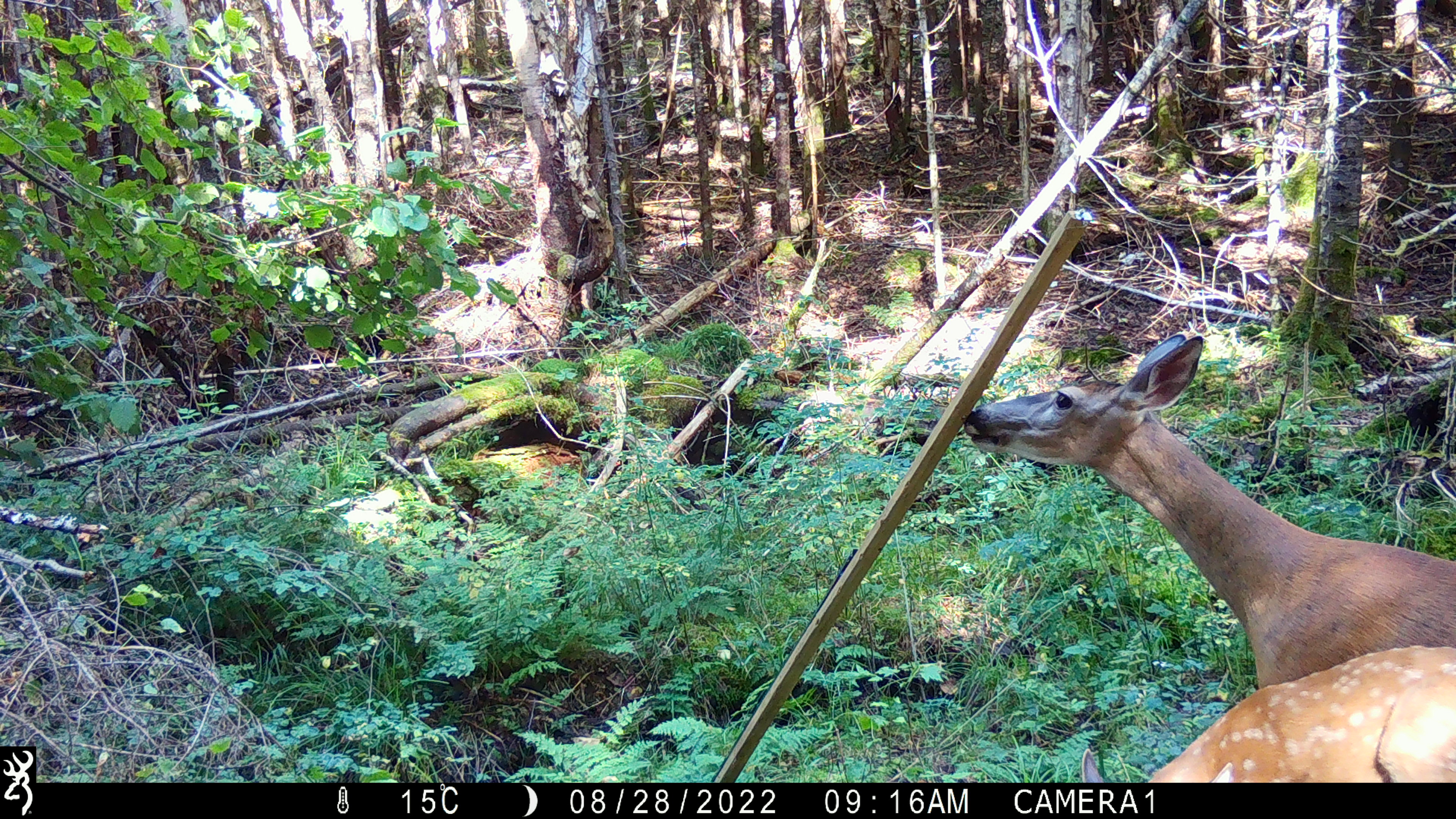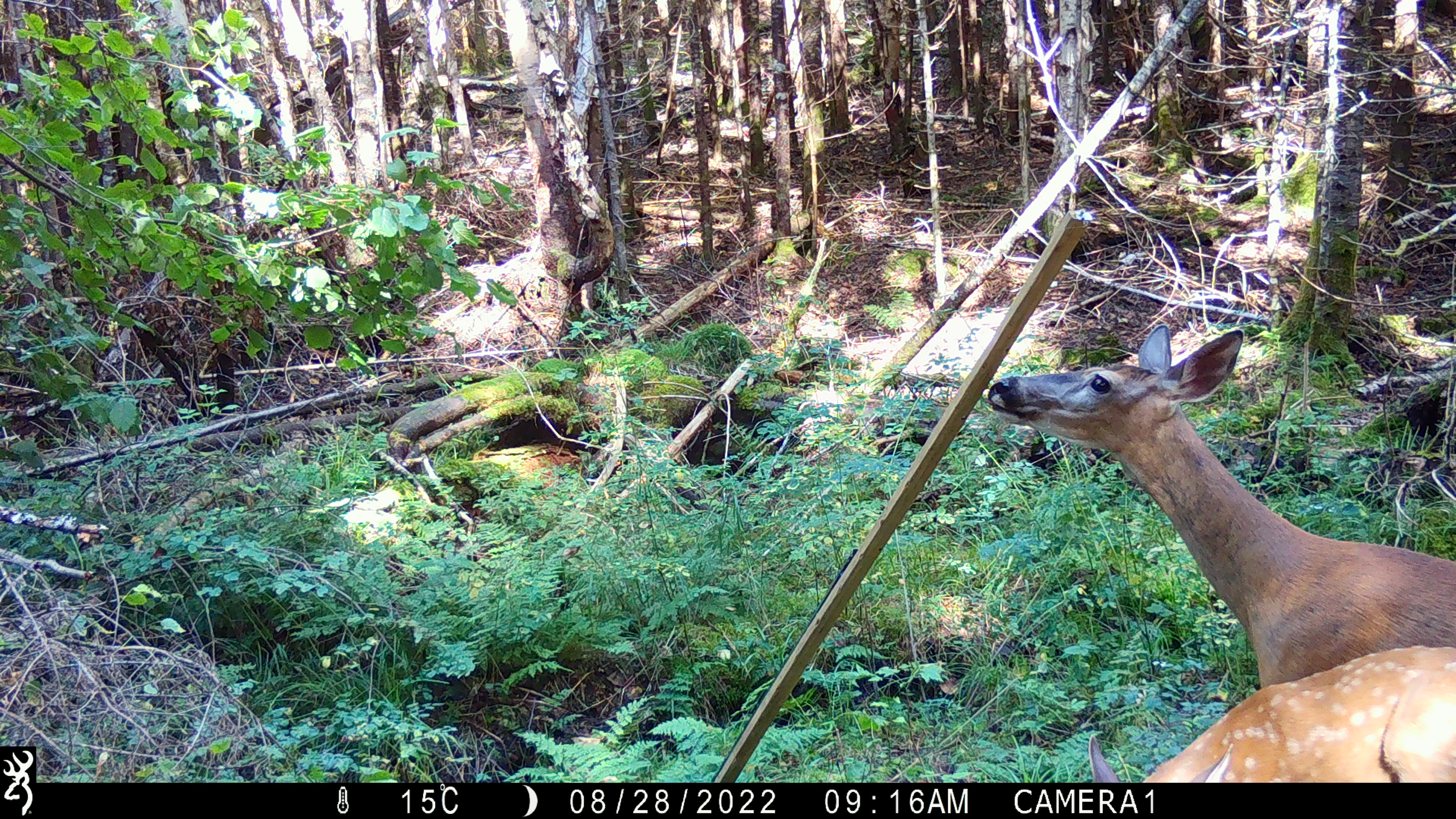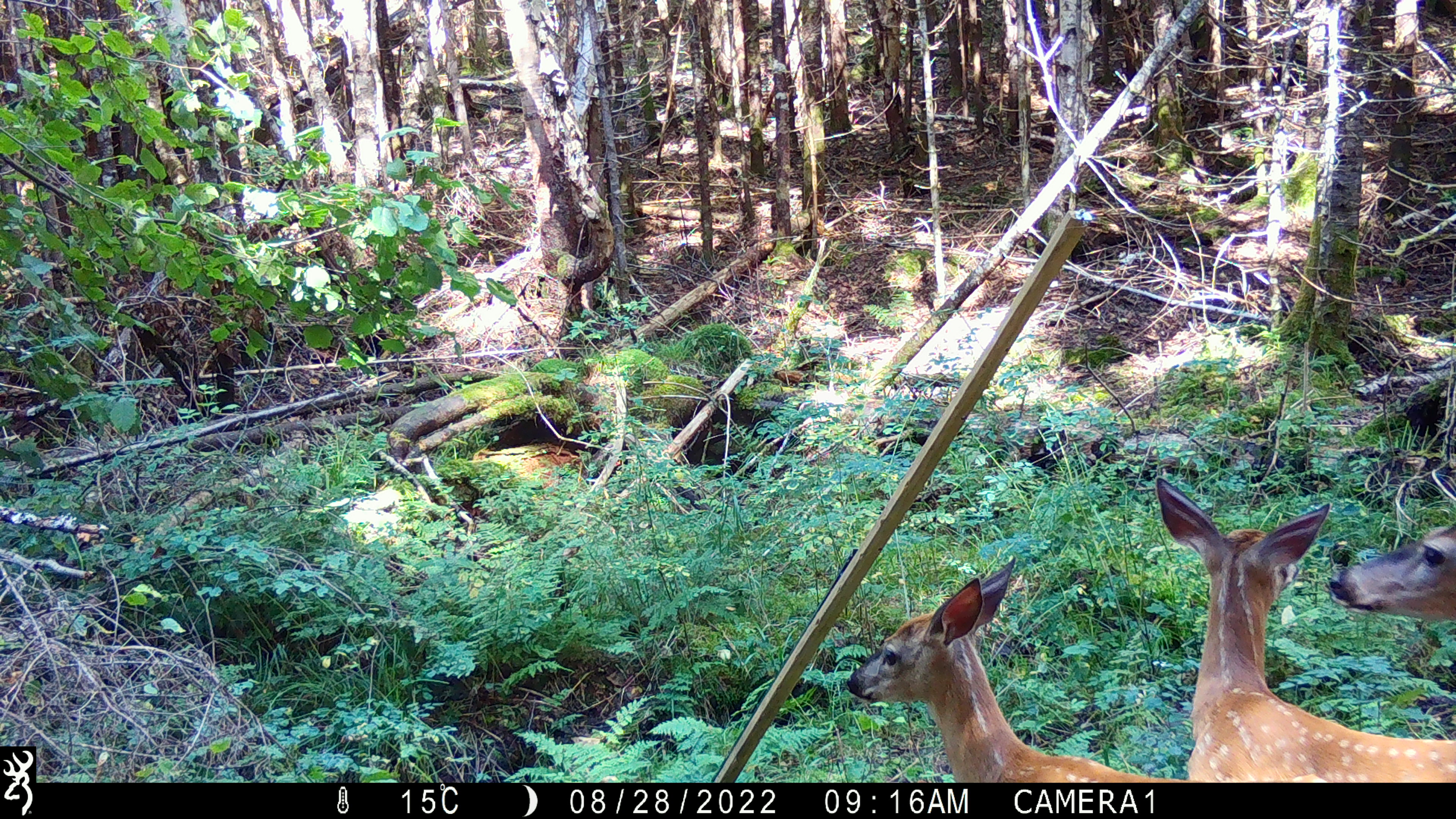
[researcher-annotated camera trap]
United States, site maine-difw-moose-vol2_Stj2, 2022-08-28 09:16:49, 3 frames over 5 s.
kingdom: Animalia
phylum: Chordata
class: Mammalia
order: Artiodactyla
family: Cervidae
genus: Odocoileus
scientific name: Odocoileus virginianus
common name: white-tailed deer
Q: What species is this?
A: White-tailed deer (Odocoileus virginianus).